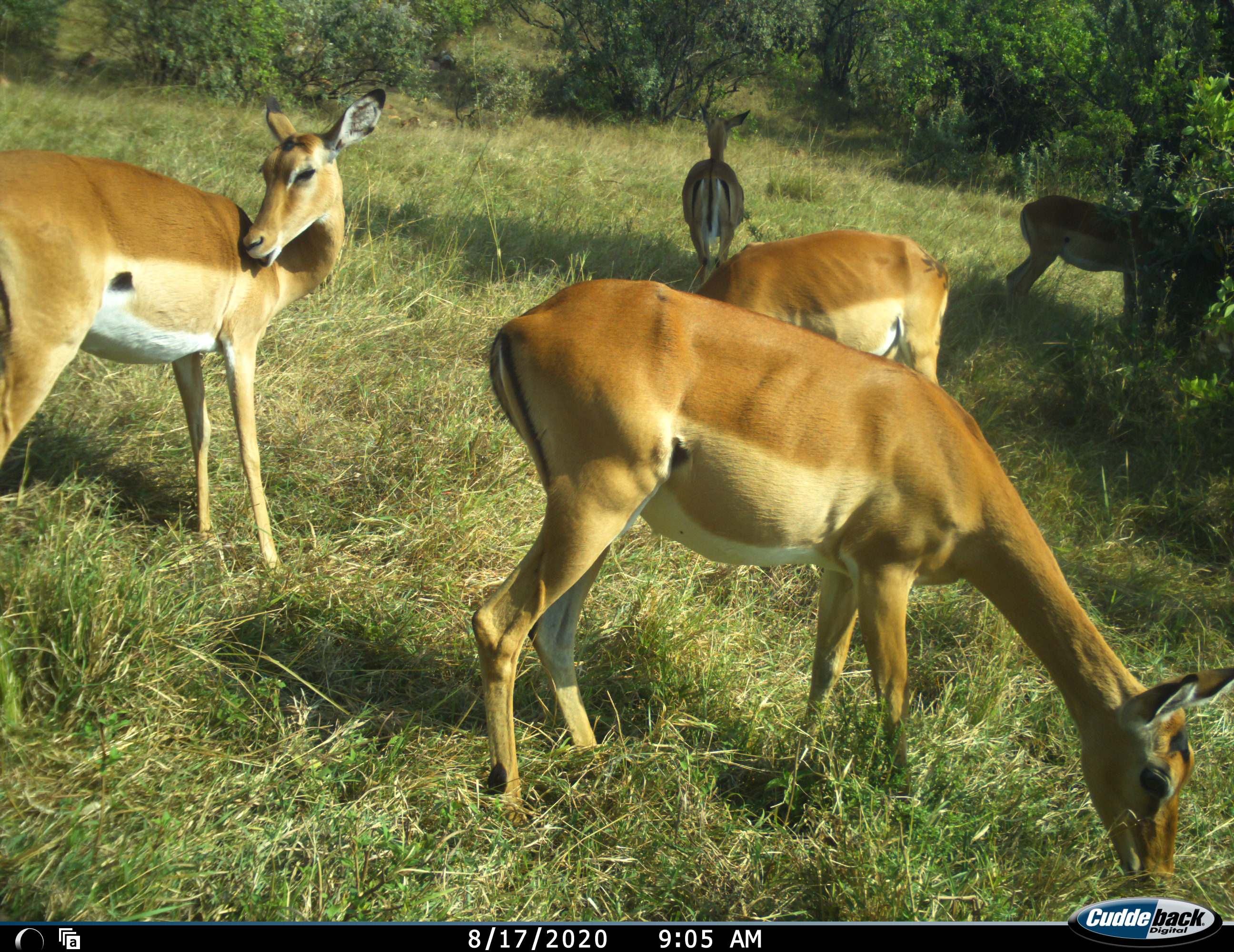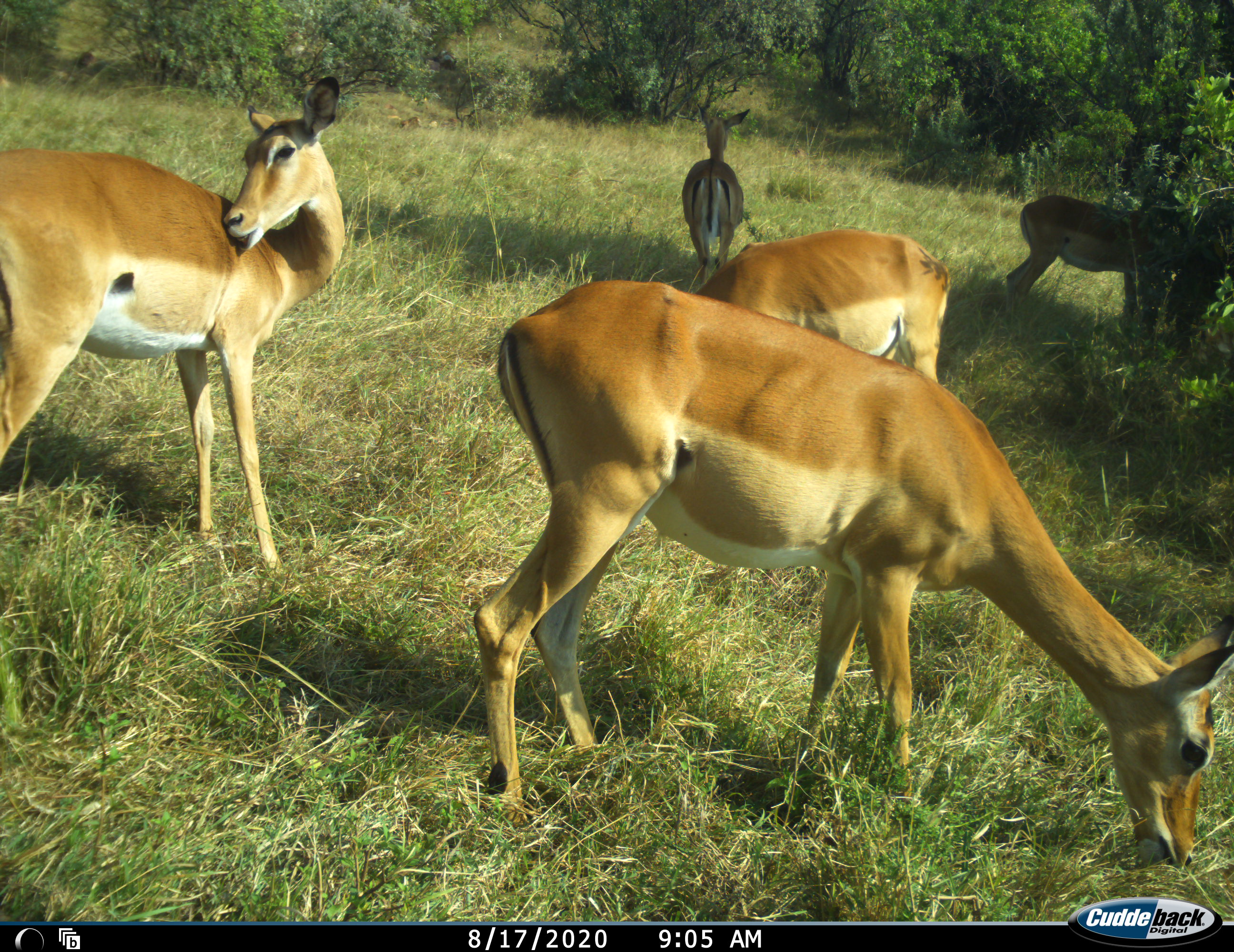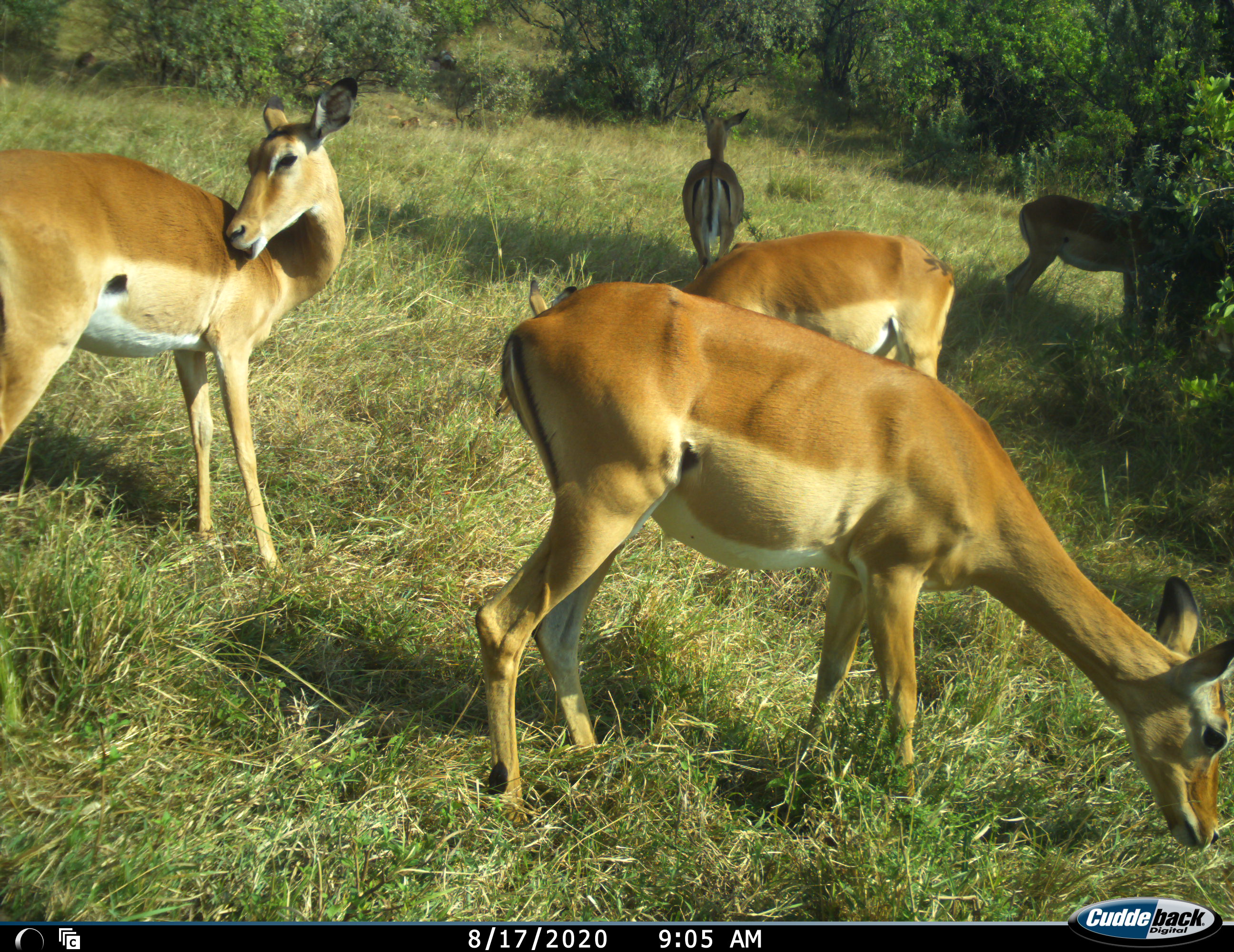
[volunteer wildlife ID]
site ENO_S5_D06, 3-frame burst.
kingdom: Animalia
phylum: Chordata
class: Mammalia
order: Artiodactyla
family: Bovidae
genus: Aepyceros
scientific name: Aepyceros melampus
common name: impala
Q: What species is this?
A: Impala (Aepyceros melampus).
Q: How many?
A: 5.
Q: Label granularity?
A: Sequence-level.